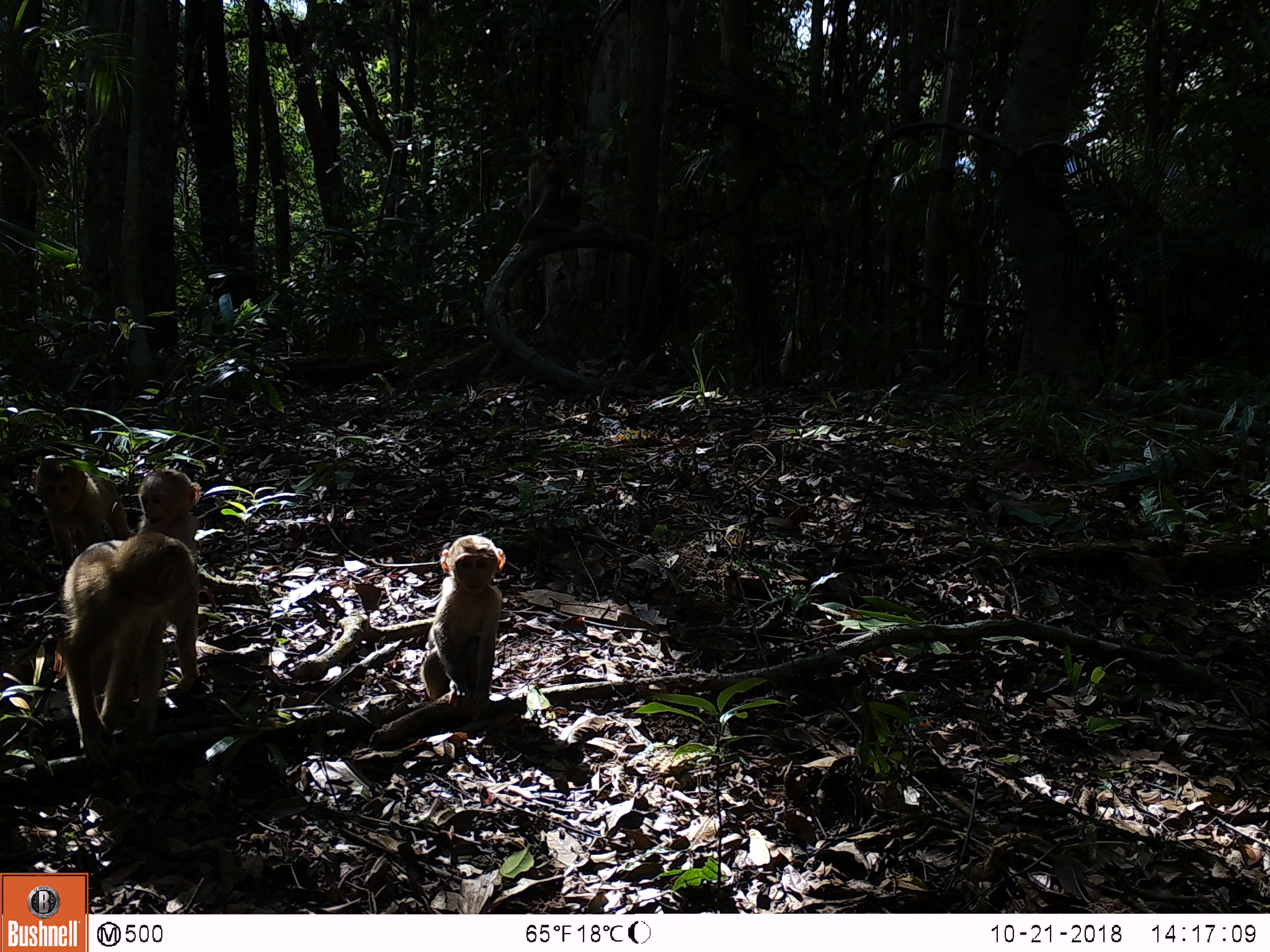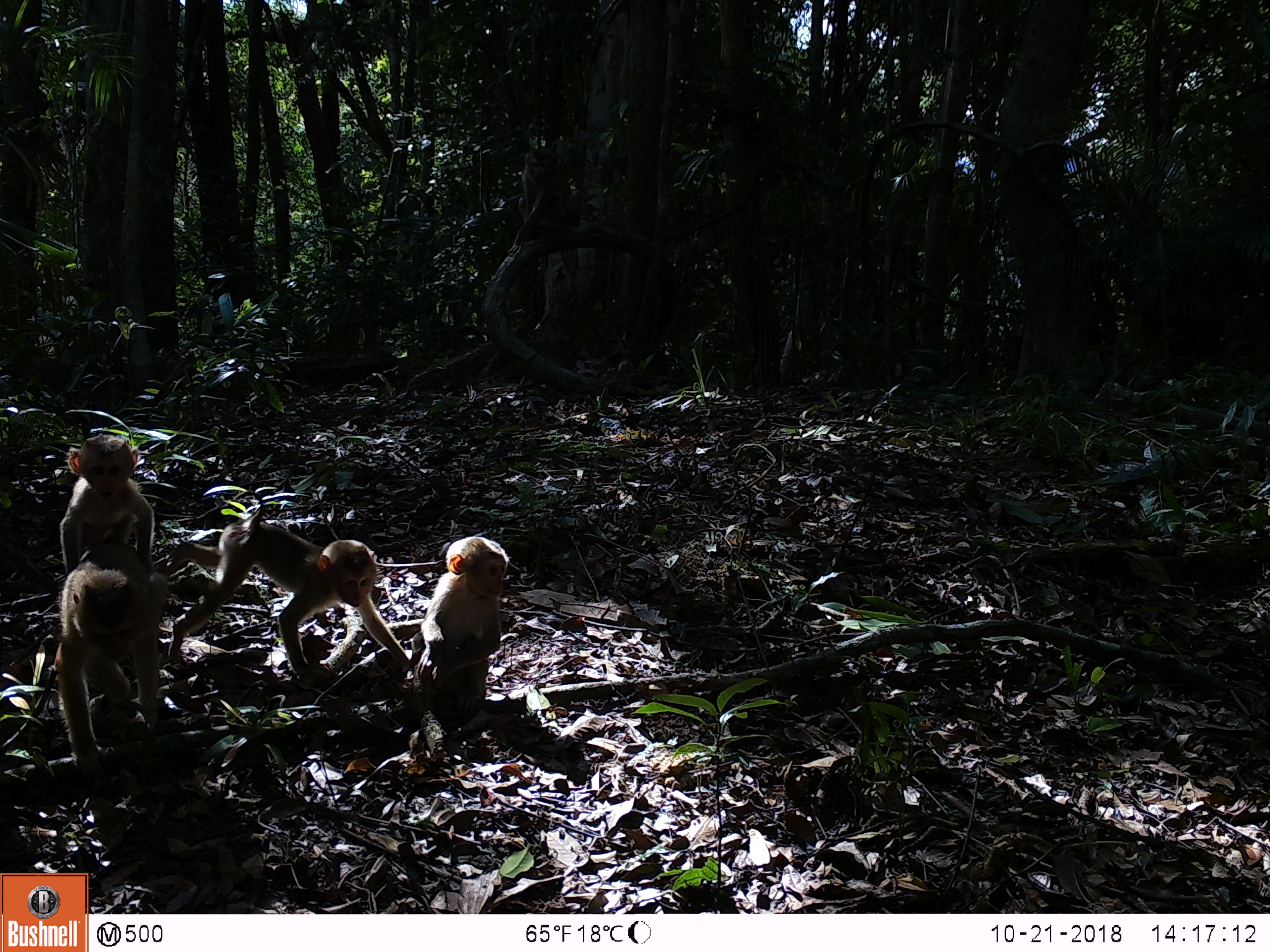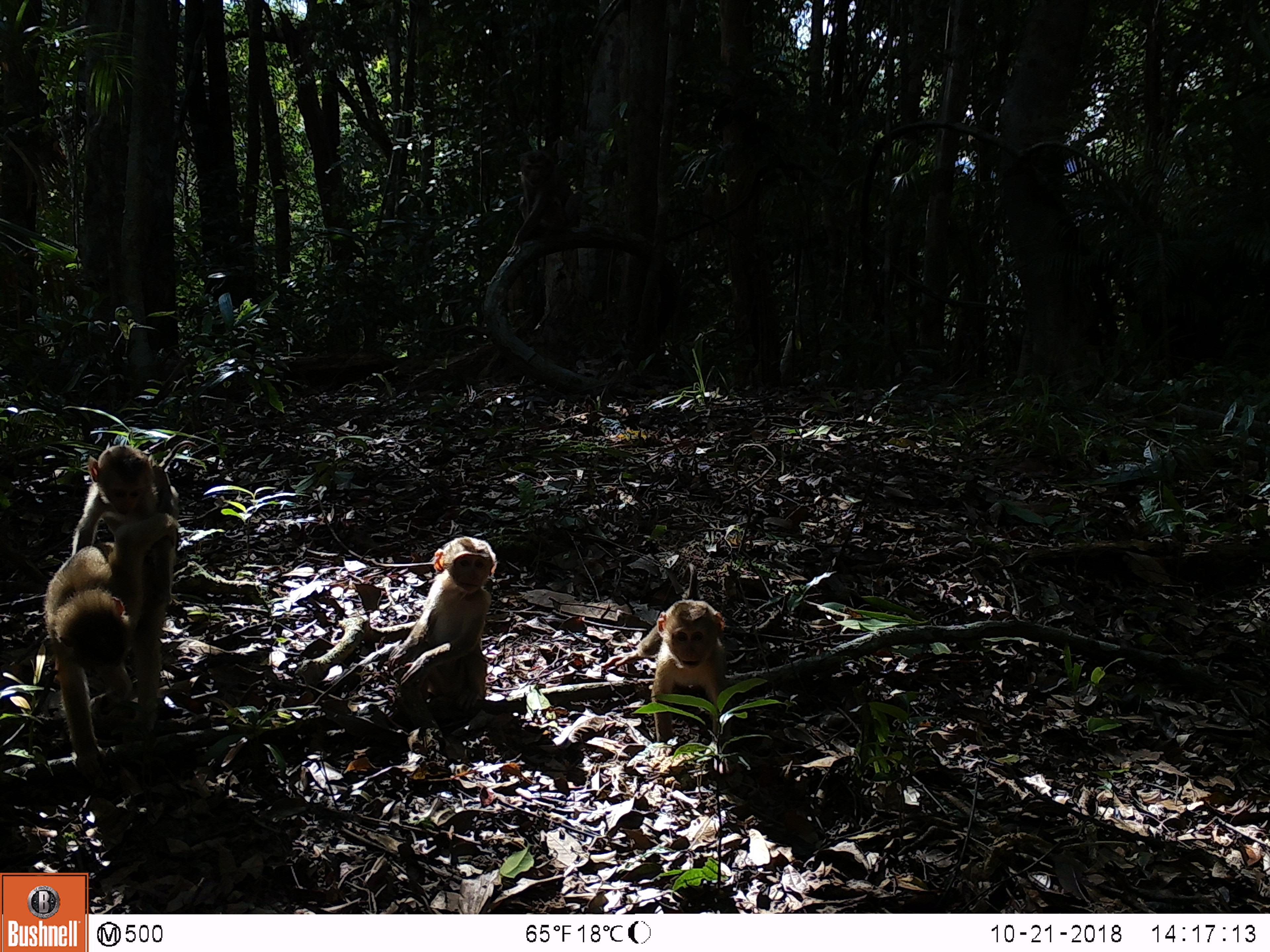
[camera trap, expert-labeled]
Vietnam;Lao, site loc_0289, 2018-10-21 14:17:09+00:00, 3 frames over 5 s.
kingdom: Animalia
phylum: Chordata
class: Mammalia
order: Primates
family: Cercopithecidae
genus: Macaca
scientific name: Macaca nemestrina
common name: pig-tailed macaque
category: pig tailed macaque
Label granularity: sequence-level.